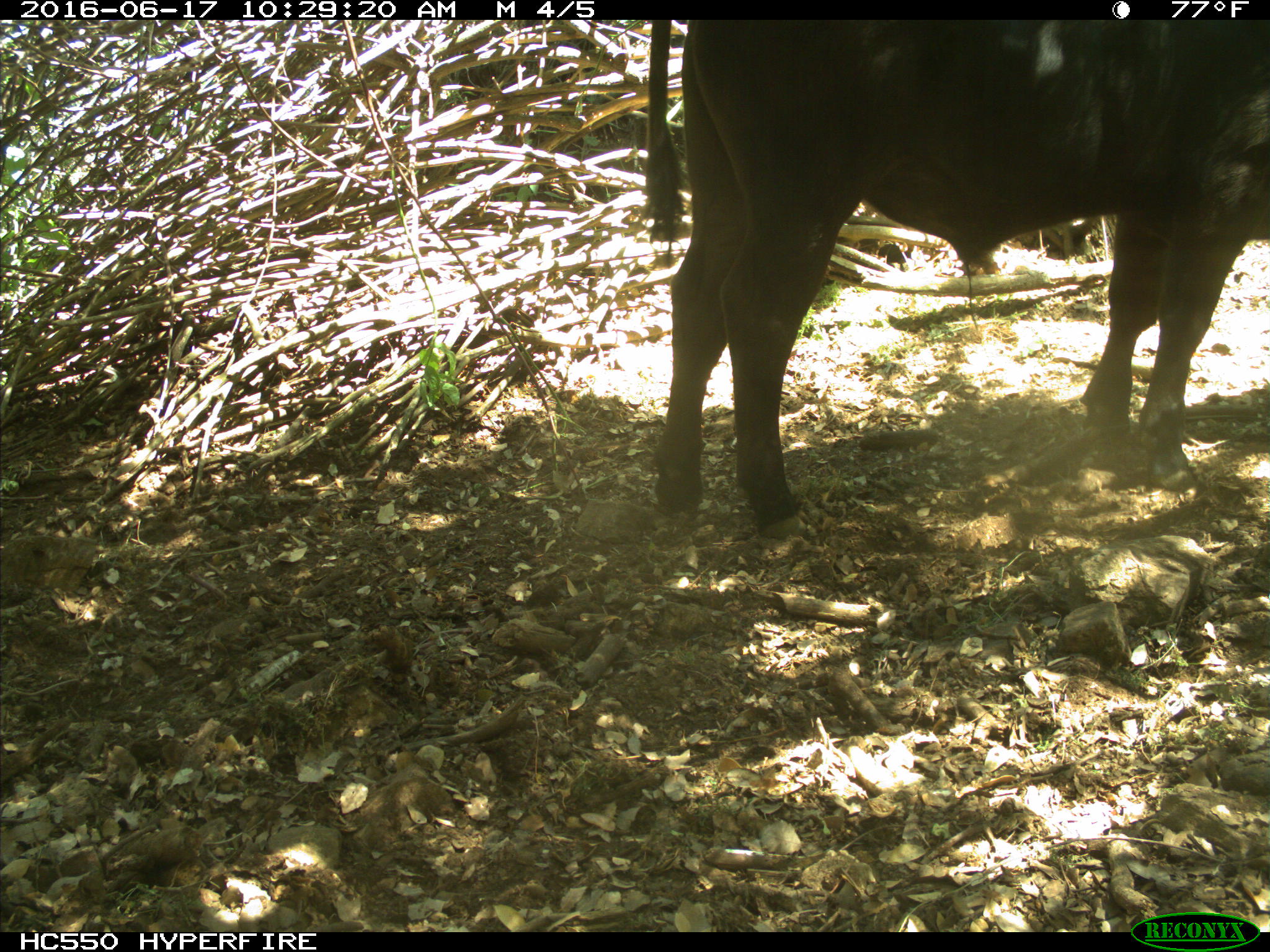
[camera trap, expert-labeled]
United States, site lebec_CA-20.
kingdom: Animalia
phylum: Chordata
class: Mammalia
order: Artiodactyla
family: Bovidae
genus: Bos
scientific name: Bos taurus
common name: domestic cow